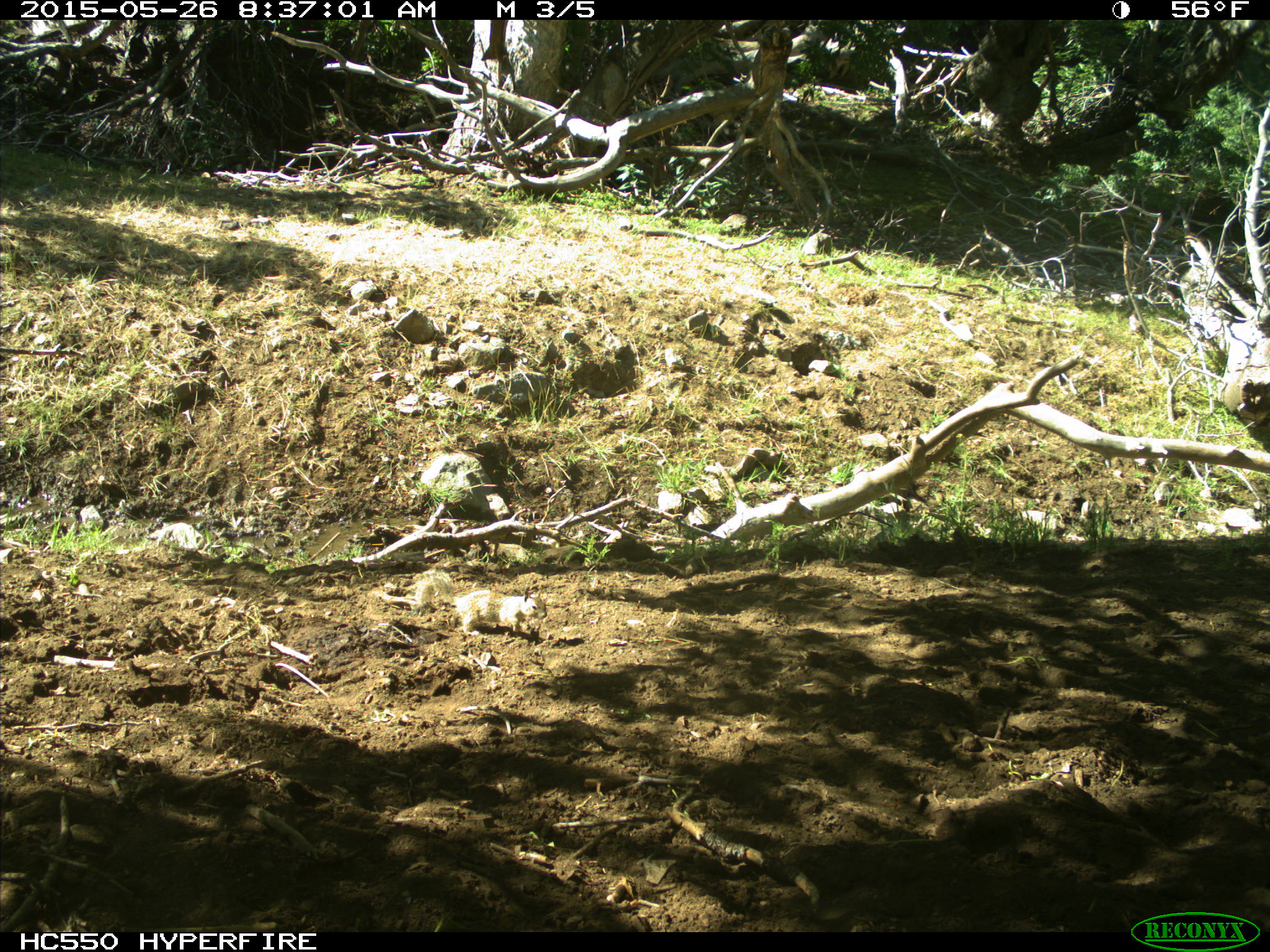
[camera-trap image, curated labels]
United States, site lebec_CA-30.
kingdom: Animalia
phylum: Chordata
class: Mammalia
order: Rodentia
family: Sciuridae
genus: Otospermophilus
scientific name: Otospermophilus beecheyi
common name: california ground squirrel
Otospermophilus beecheyi (california ground squirrel).